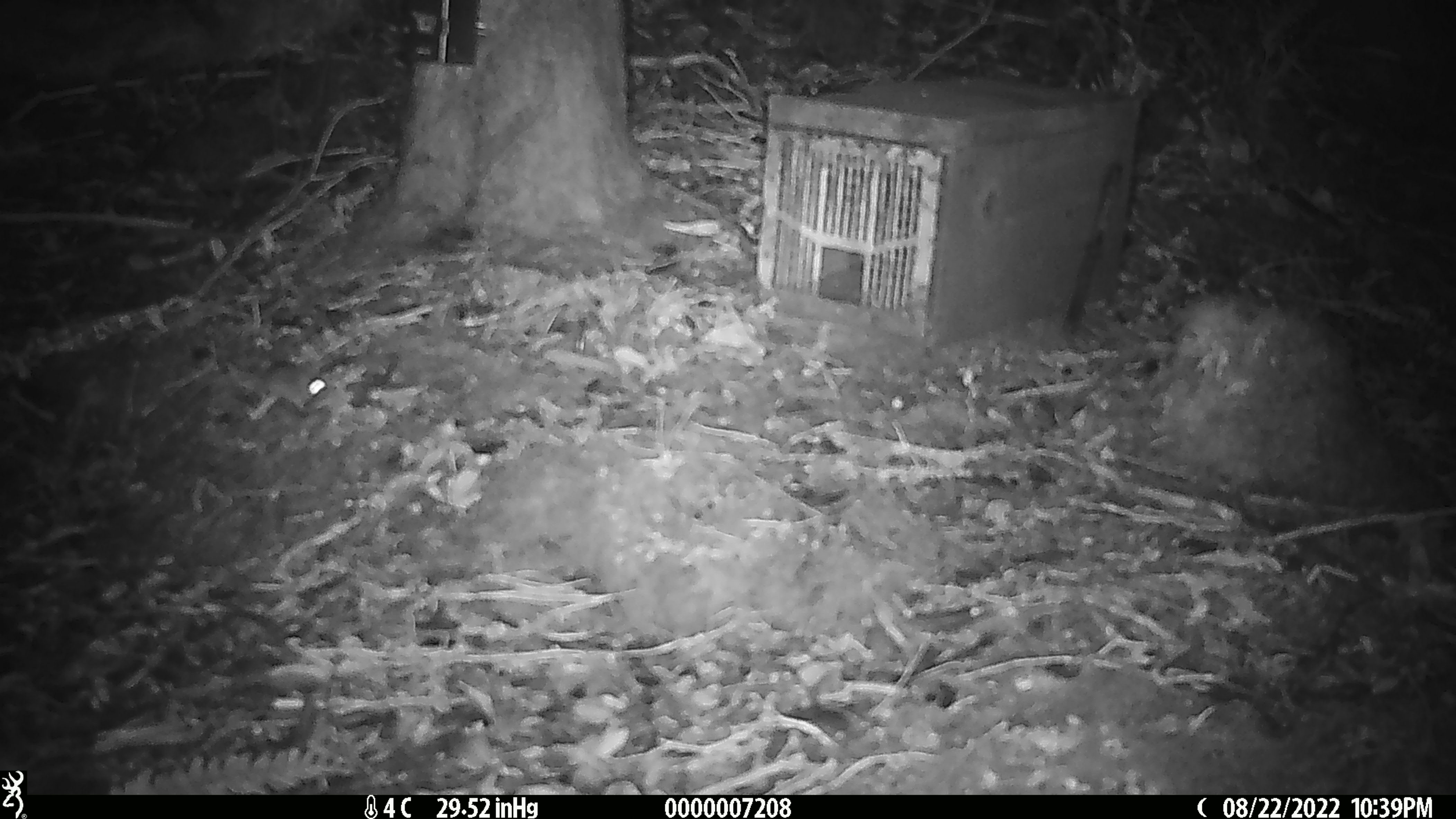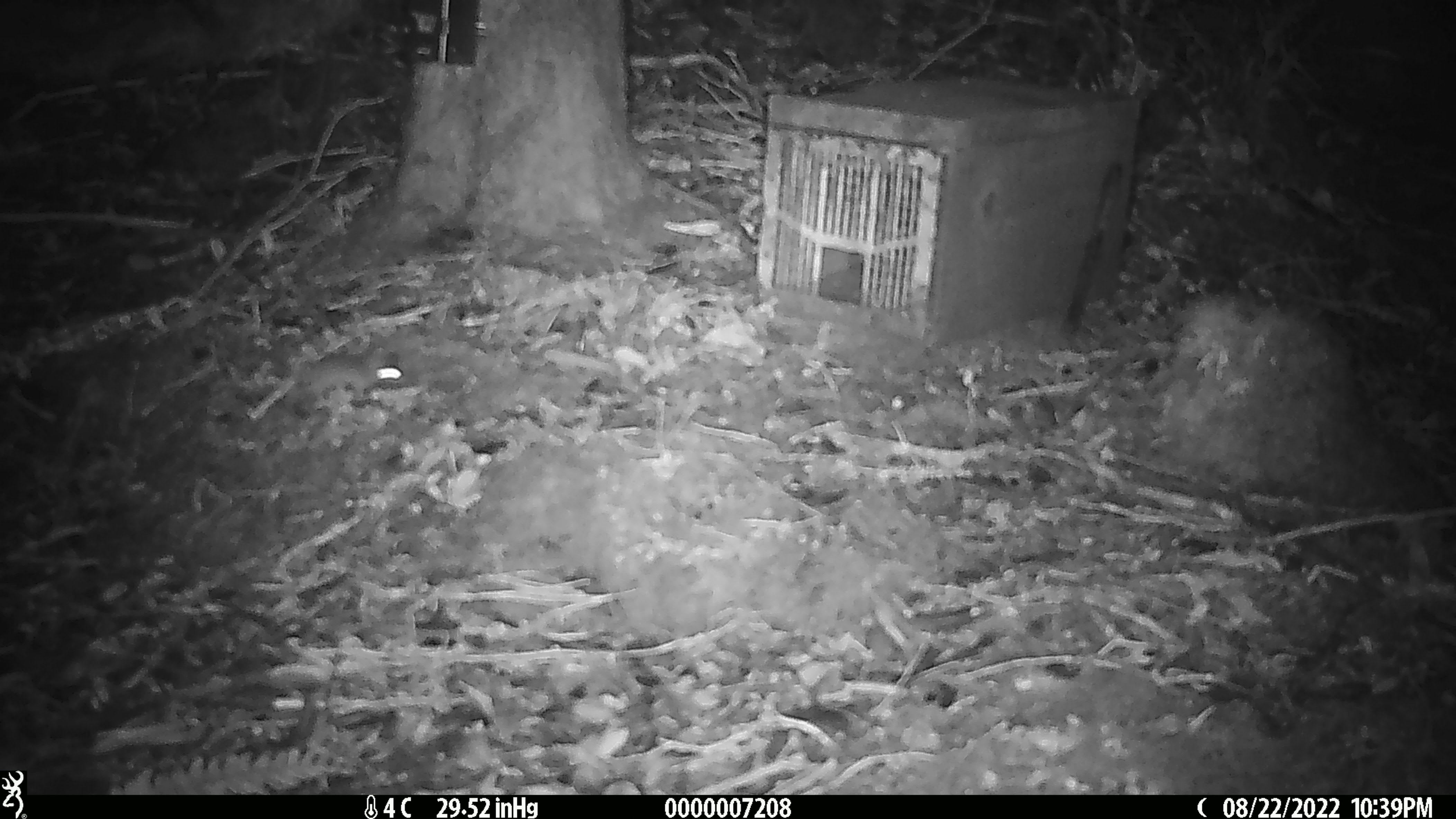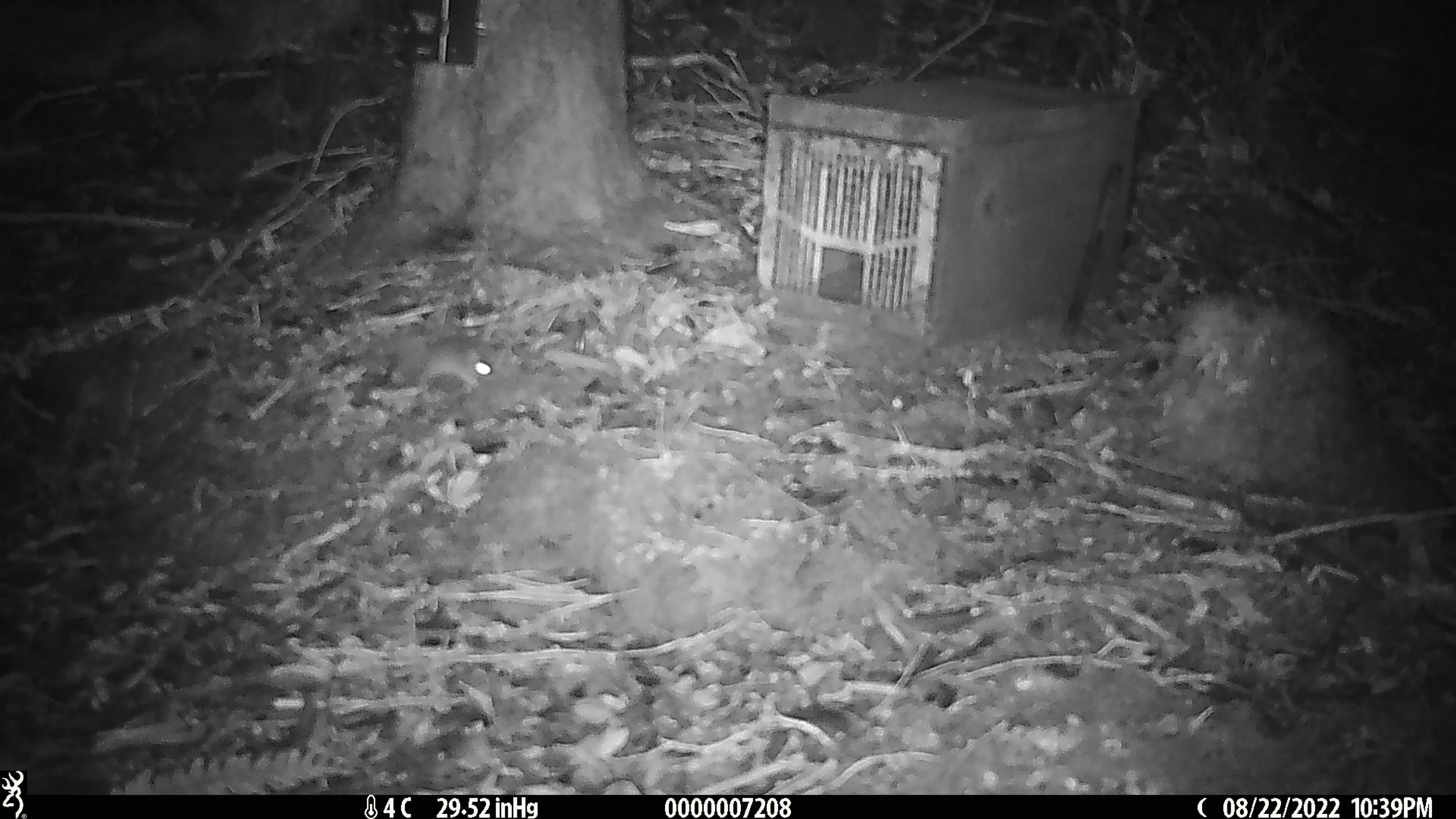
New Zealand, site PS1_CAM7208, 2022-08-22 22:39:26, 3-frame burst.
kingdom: Animalia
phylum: Chordata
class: Mammalia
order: Rodentia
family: Muridae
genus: Mus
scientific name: Mus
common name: mouse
Mouse (Mus).